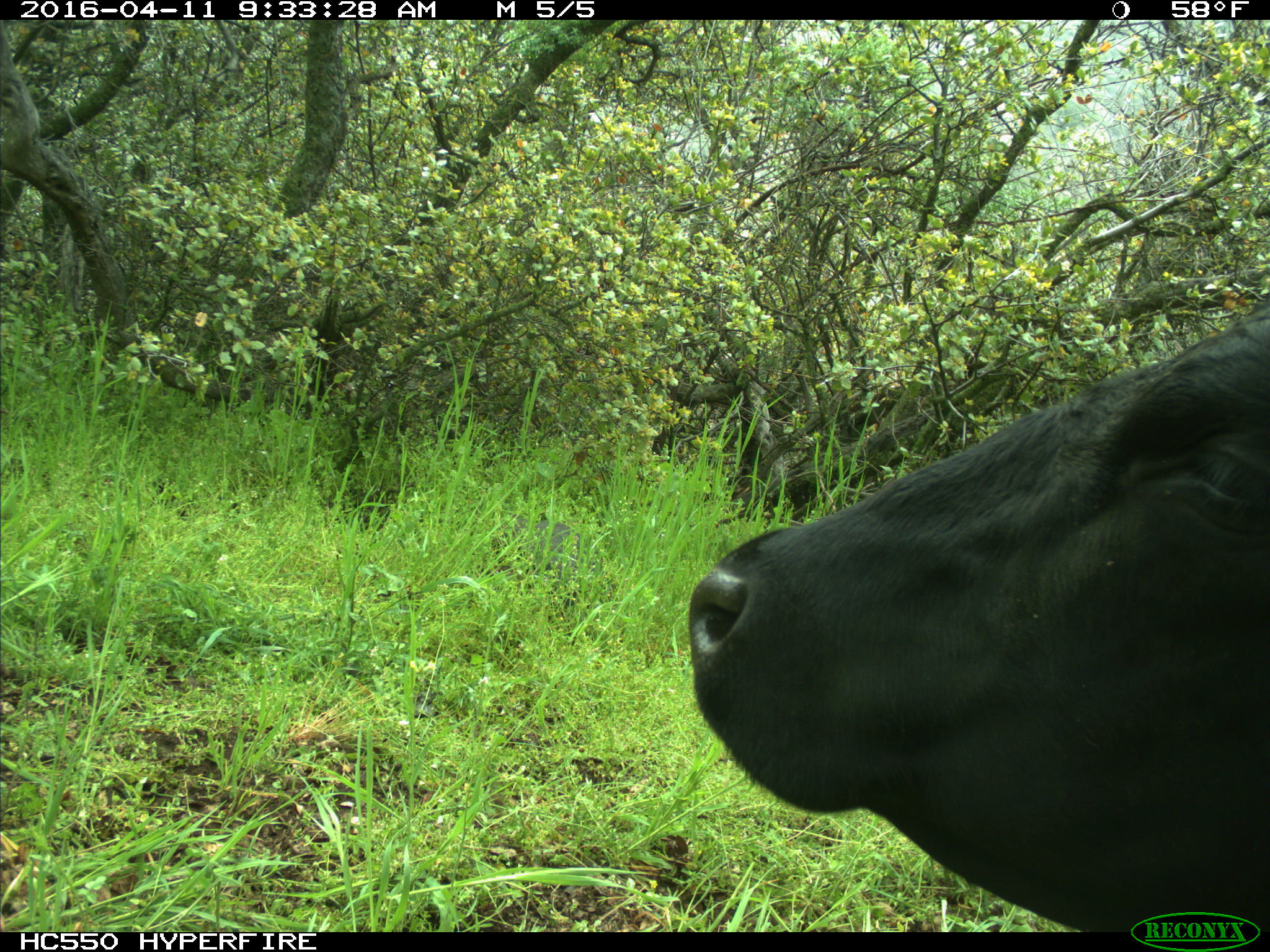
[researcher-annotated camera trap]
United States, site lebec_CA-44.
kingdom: Animalia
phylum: Chordata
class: Mammalia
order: Artiodactyla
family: Bovidae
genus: Bos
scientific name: Bos taurus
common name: domestic cow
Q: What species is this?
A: Bos taurus (domestic cow).